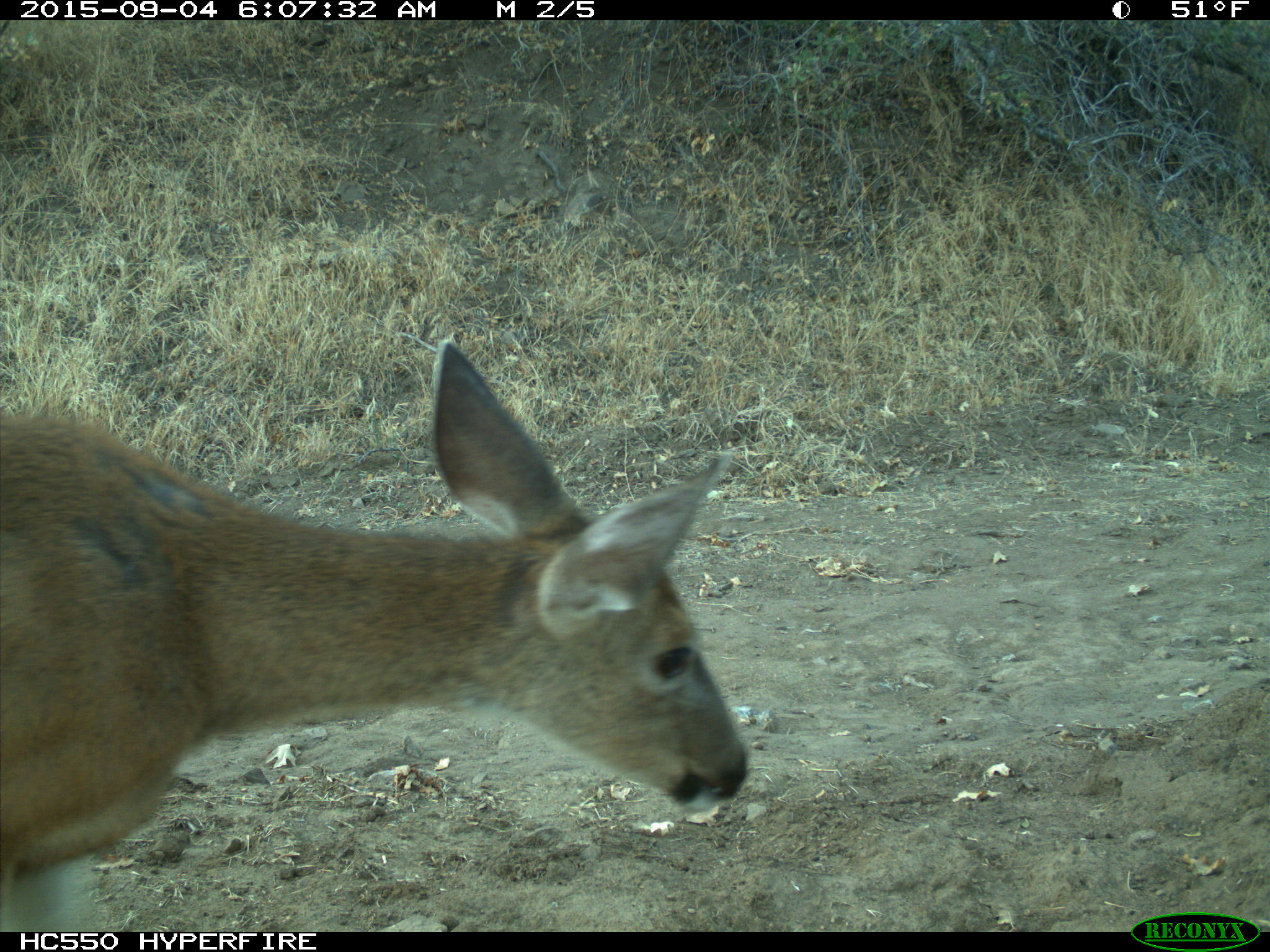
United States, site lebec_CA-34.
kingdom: Animalia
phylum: Chordata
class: Mammalia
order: Artiodactyla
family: Cervidae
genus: Odocoileus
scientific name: Odocoileus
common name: deer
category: unidentified deer